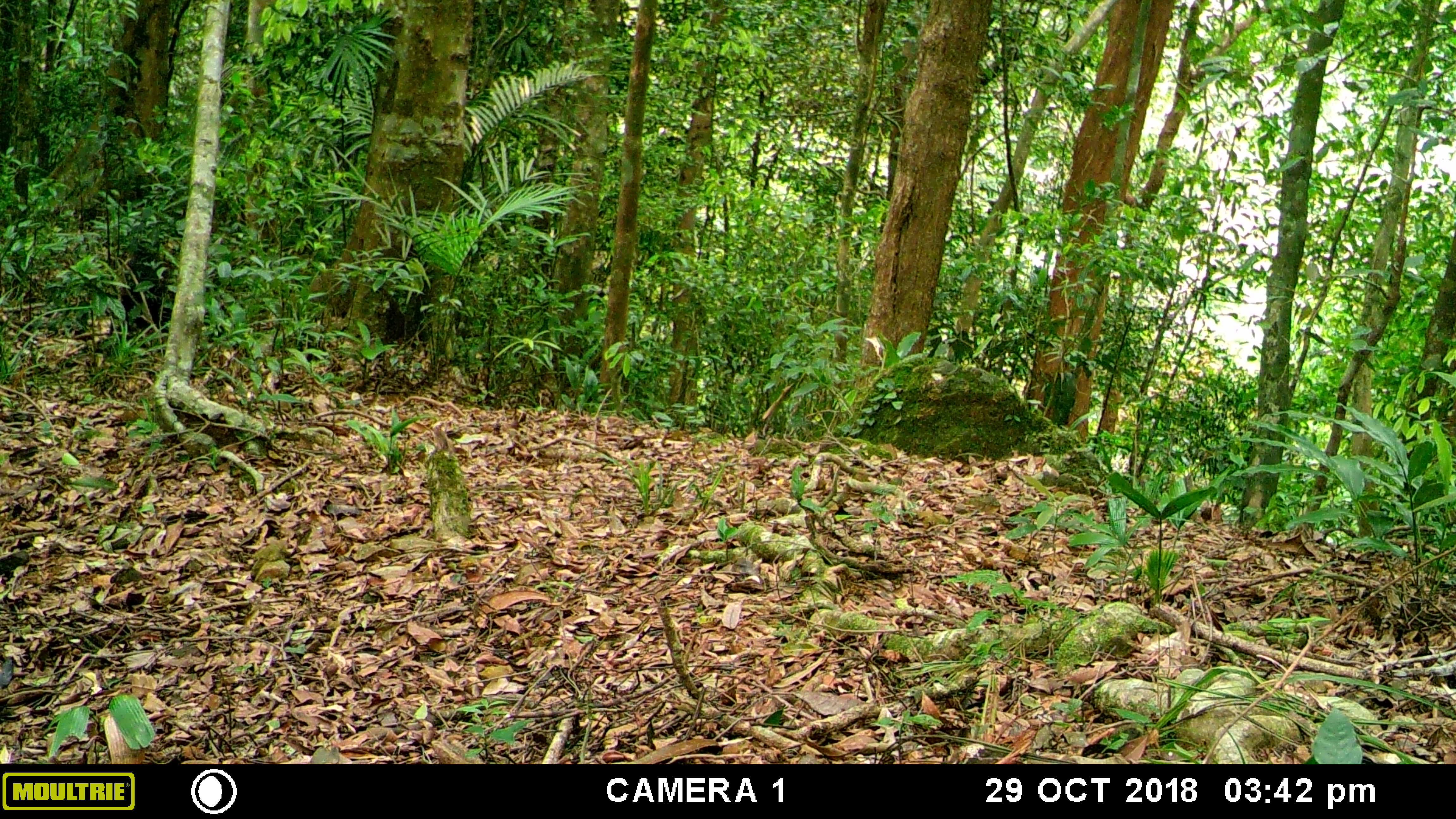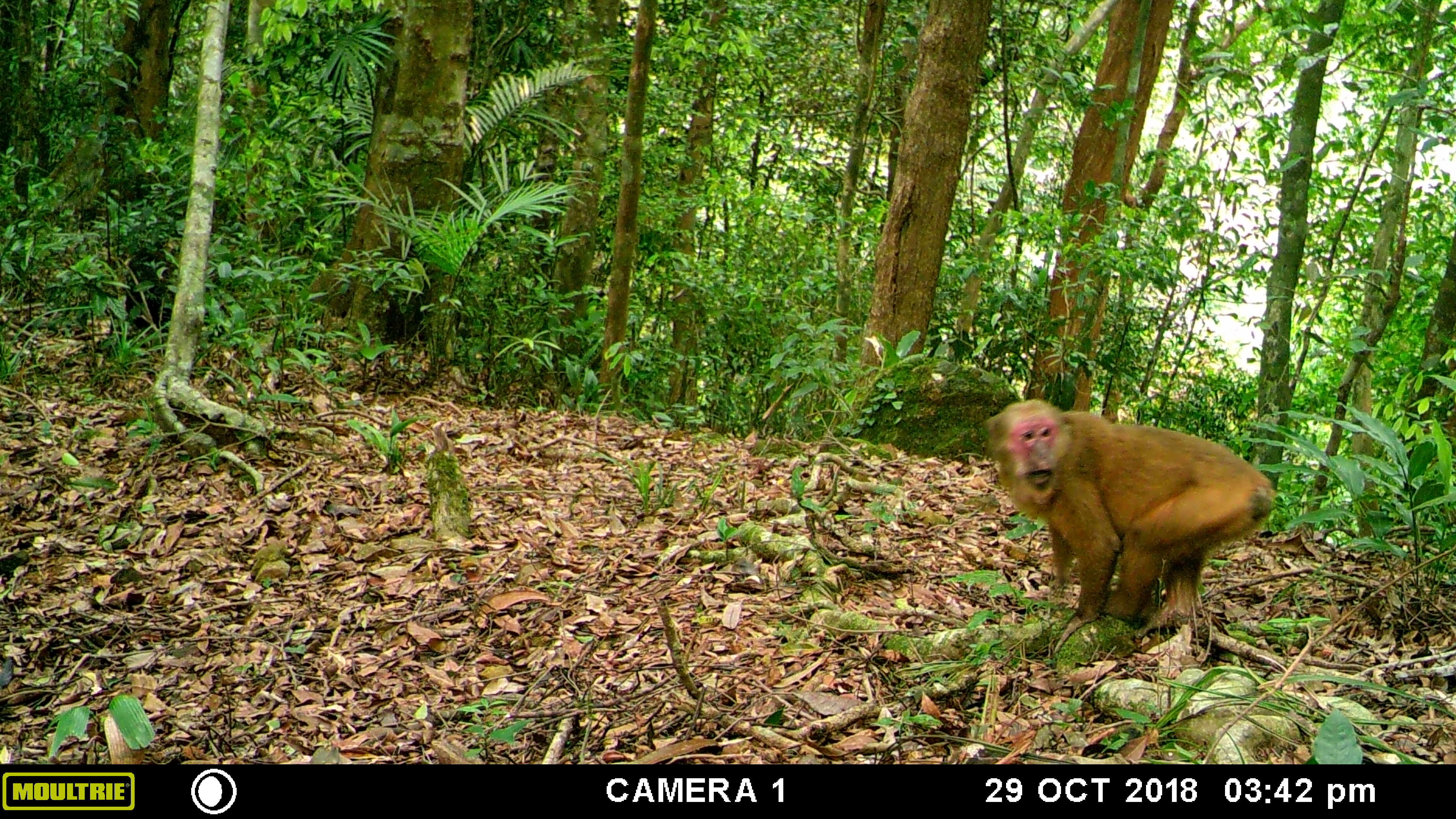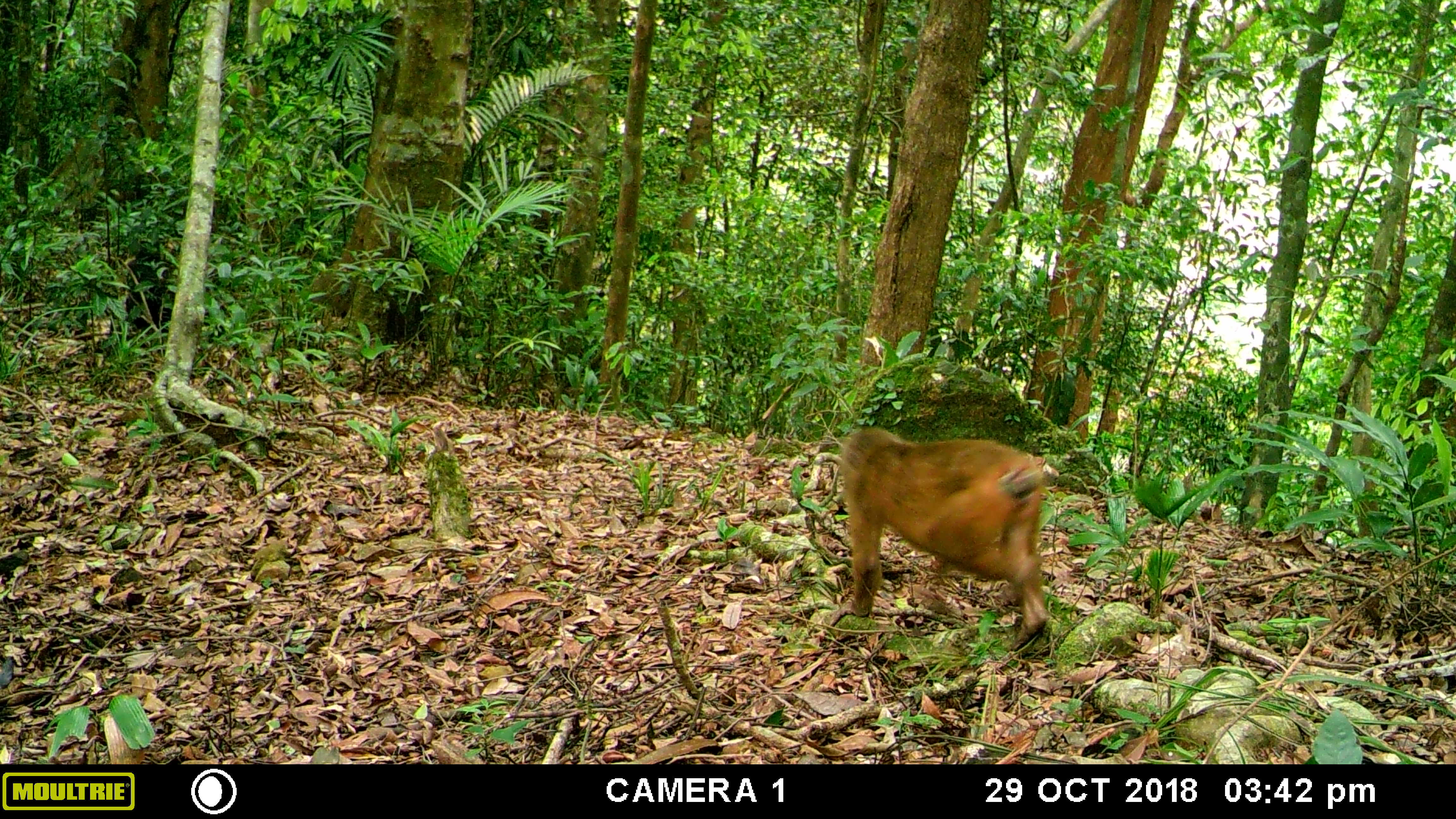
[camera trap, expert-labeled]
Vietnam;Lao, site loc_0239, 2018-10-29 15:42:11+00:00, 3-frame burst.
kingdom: Animalia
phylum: Chordata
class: Mammalia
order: Primates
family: Cercopithecidae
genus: Macaca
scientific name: Macaca arctoides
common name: stump-tailed macaque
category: stump tailed macaque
Stump tailed macaque (stump-tailed macaque) (Macaca arctoides). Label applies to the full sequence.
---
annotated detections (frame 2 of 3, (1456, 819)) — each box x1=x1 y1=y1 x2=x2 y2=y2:
stump tailed macaque: x1=984 y1=395 x2=1277 y2=654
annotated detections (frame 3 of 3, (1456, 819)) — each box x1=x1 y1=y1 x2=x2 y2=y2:
stump tailed macaque: x1=829 y1=425 x2=1048 y2=653